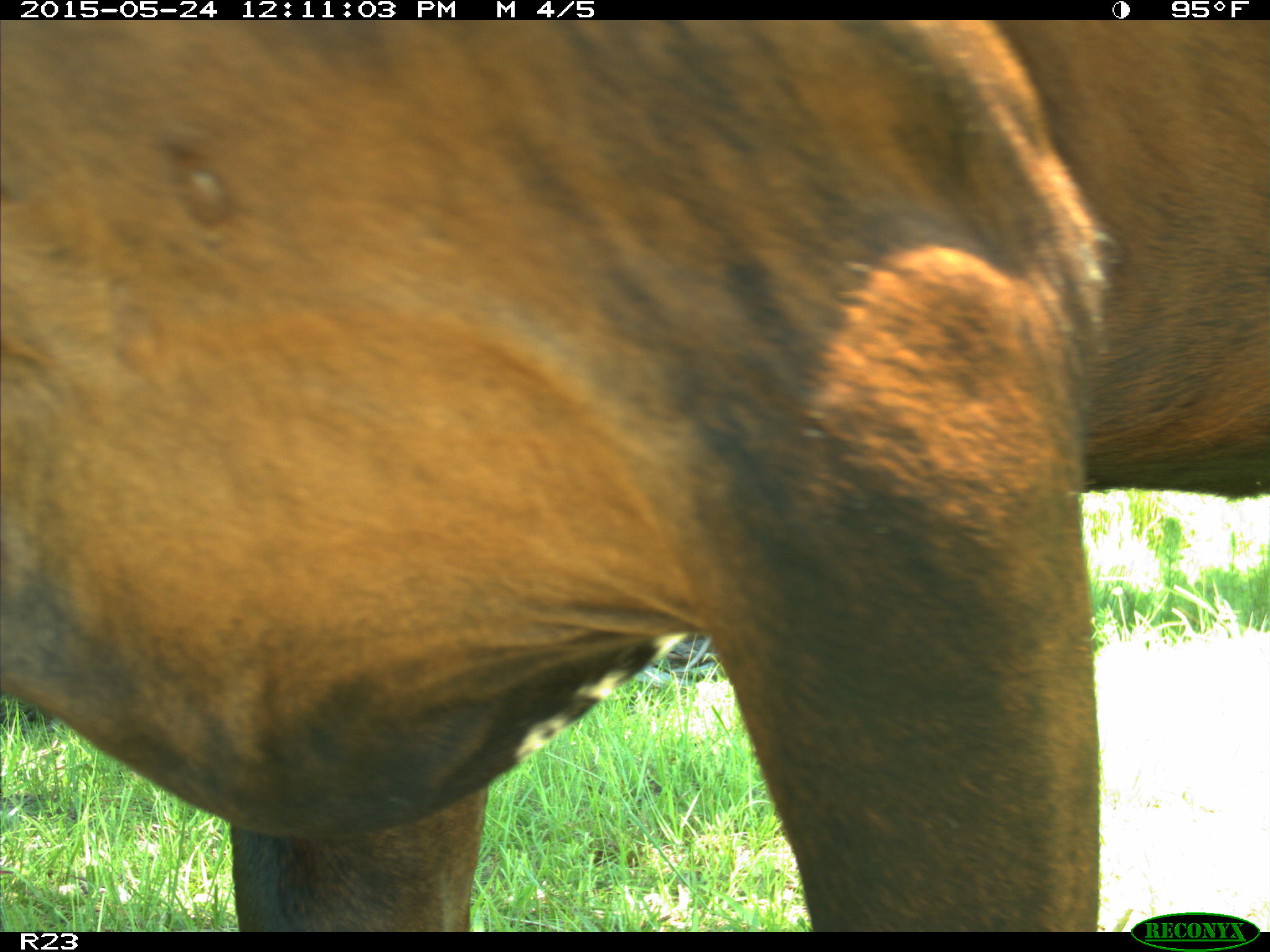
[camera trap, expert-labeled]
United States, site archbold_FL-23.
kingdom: Animalia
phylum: Chordata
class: Mammalia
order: Artiodactyla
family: Bovidae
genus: Bos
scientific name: Bos taurus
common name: domestic cow